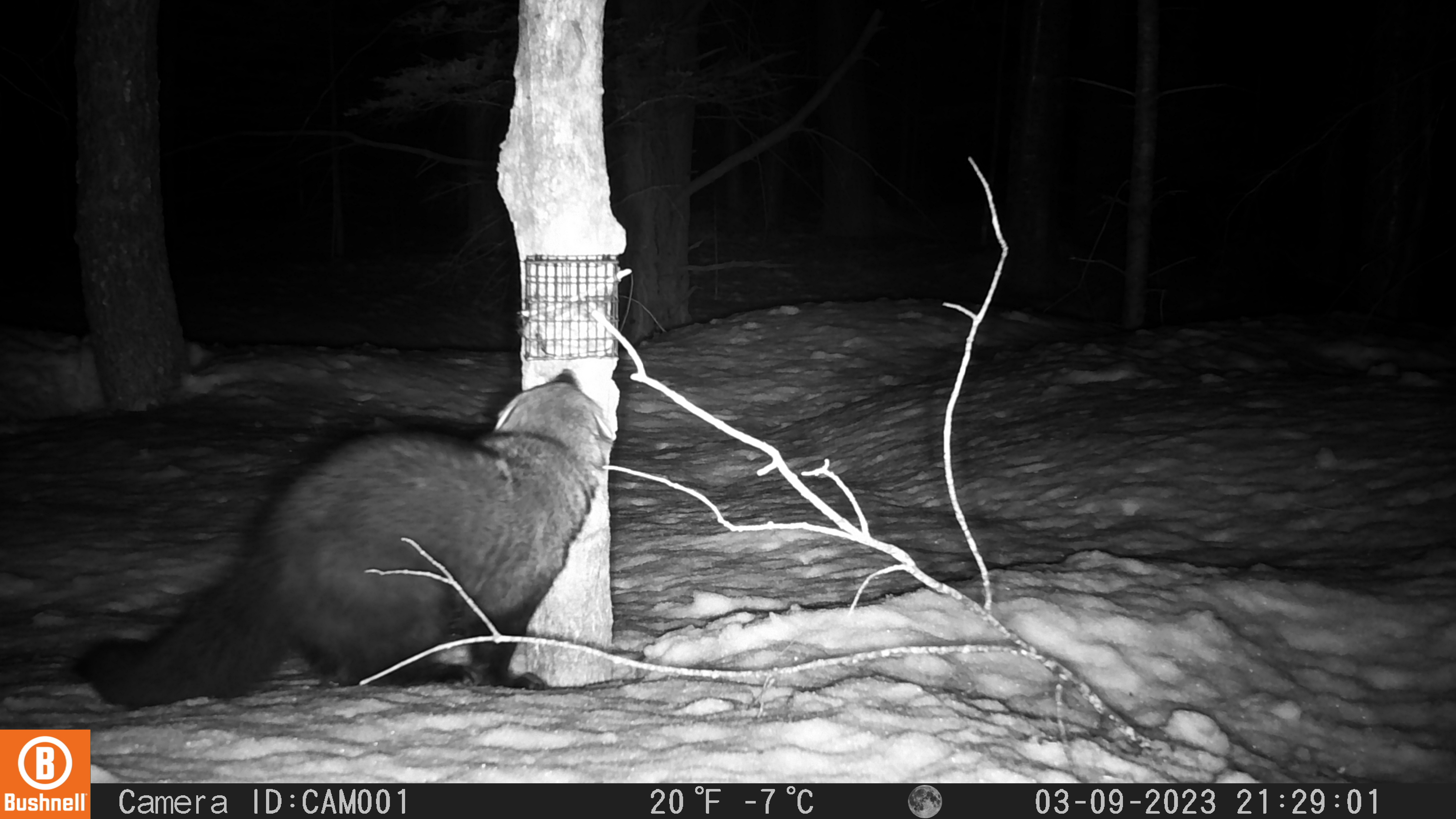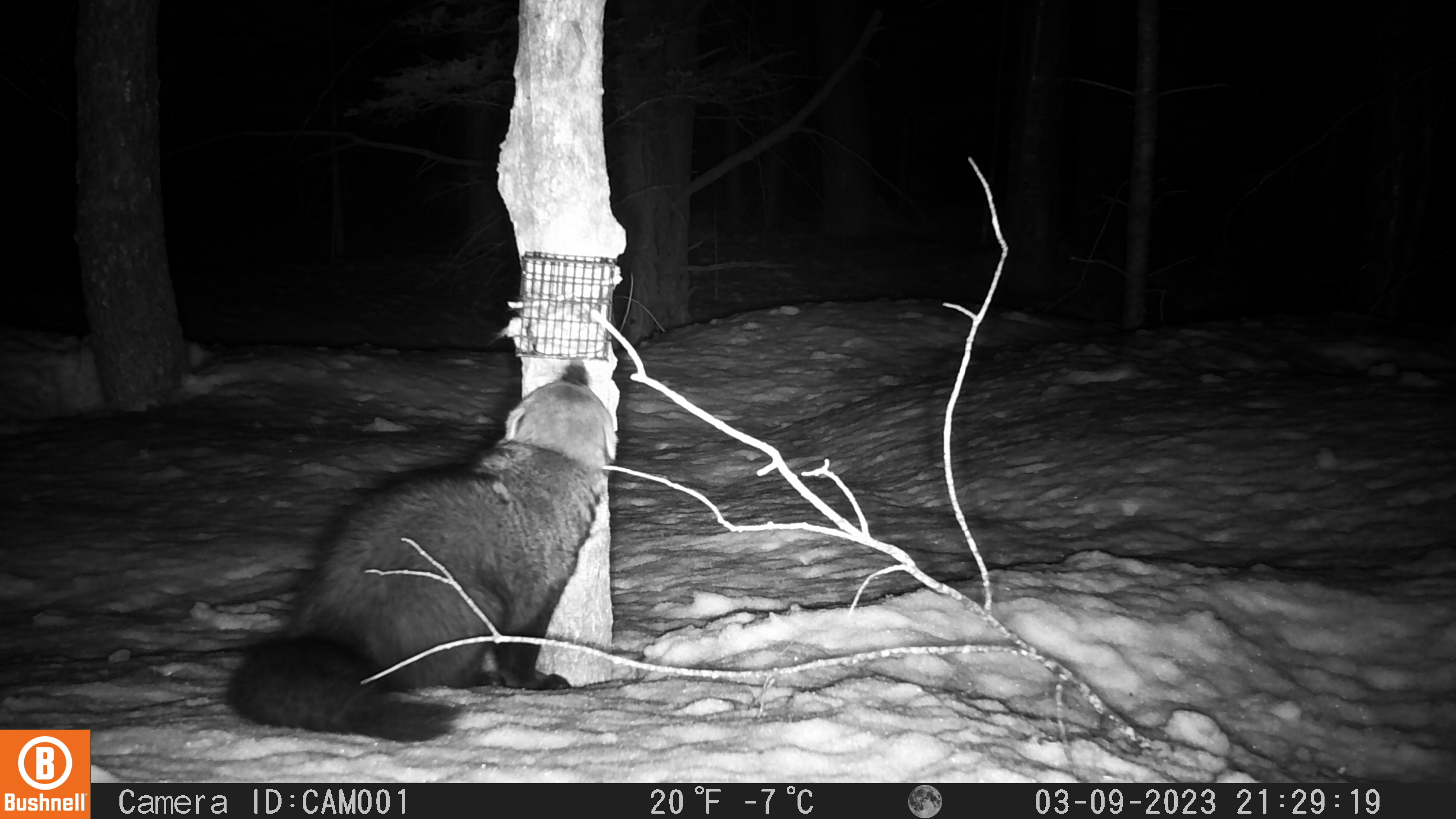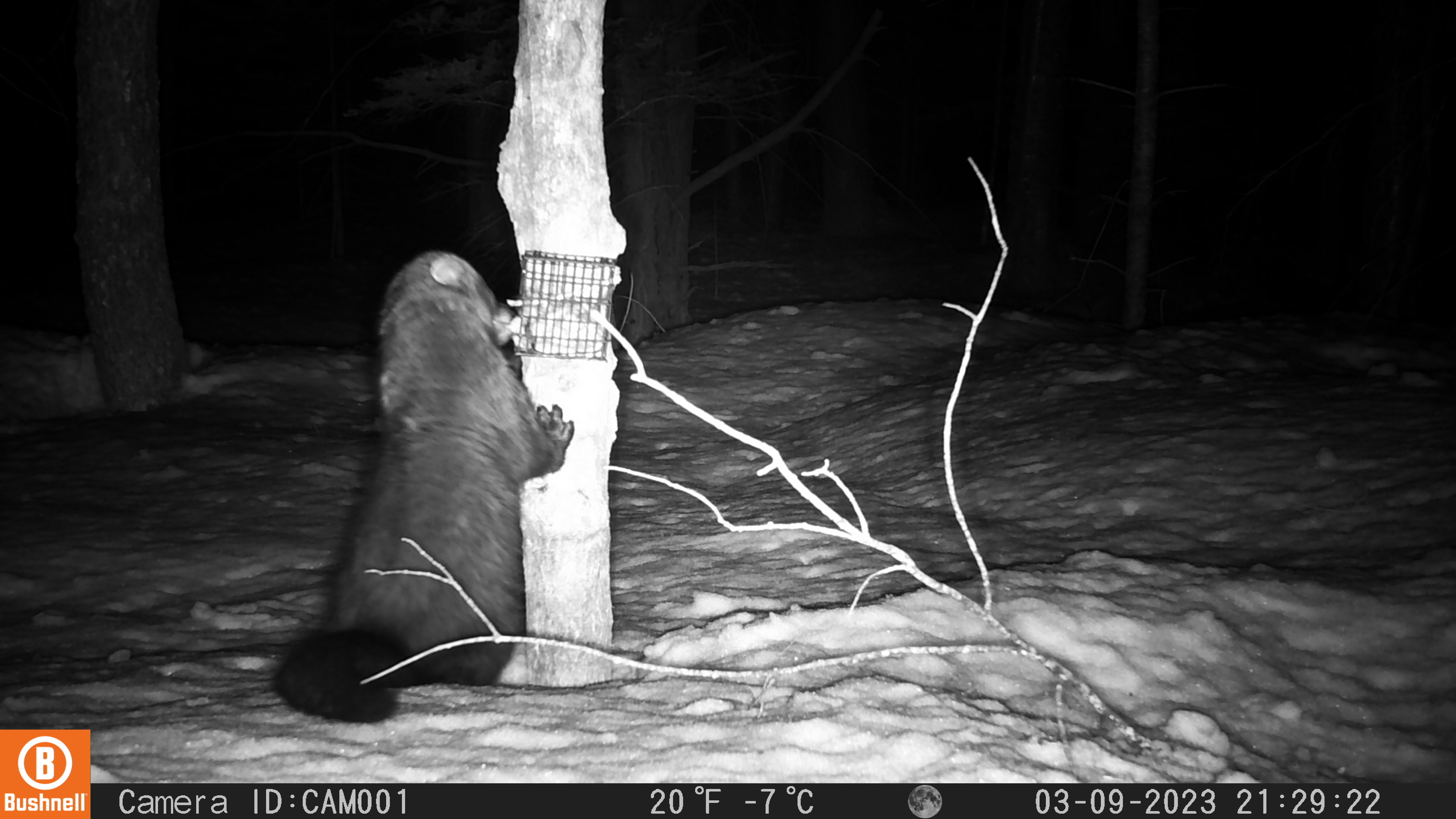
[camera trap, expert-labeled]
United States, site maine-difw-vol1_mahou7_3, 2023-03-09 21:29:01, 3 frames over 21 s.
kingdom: Animalia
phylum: Chordata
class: Mammalia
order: Carnivora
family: Mustelidae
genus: Pekania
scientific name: Pekania pennanti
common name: fisher